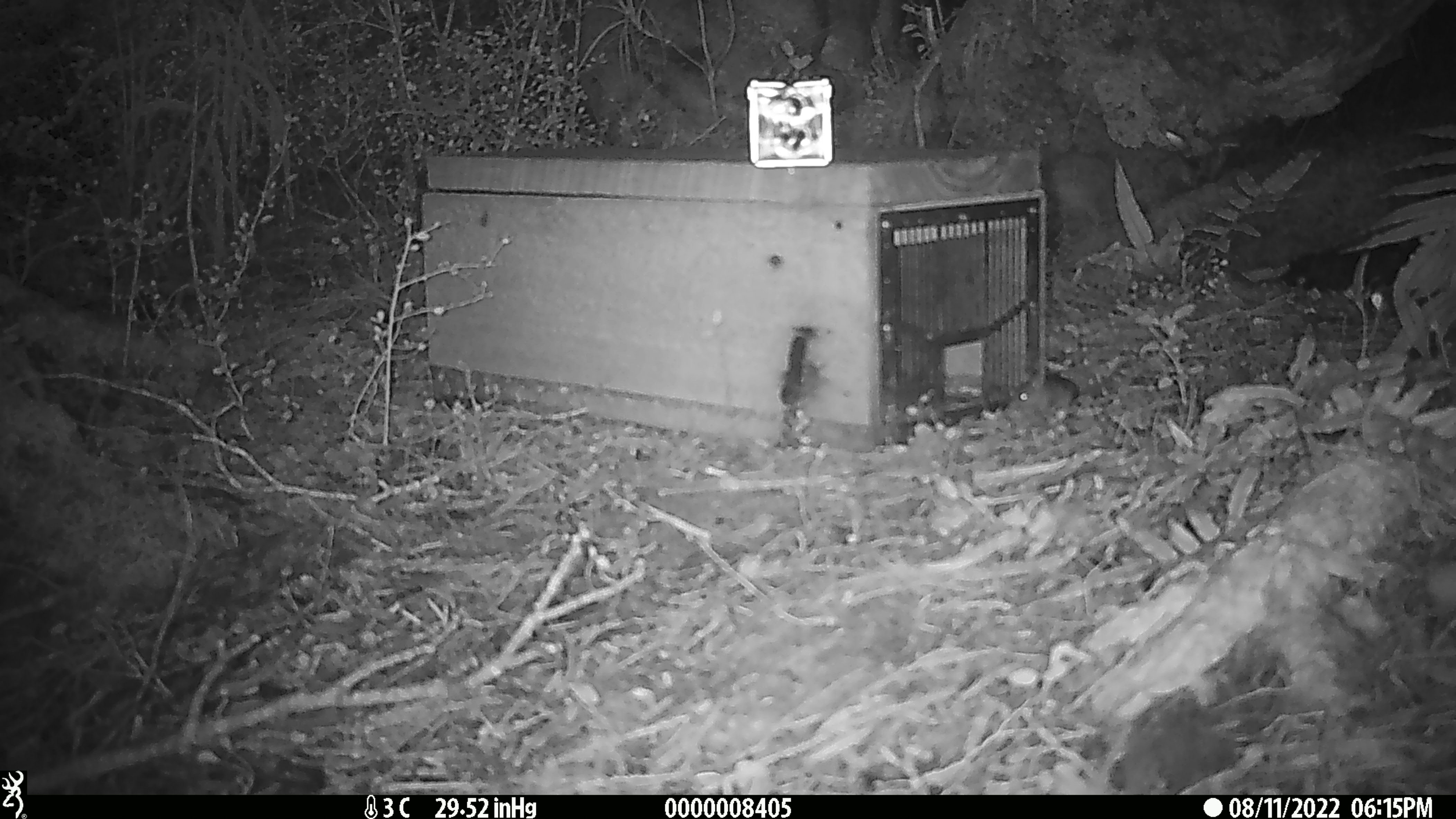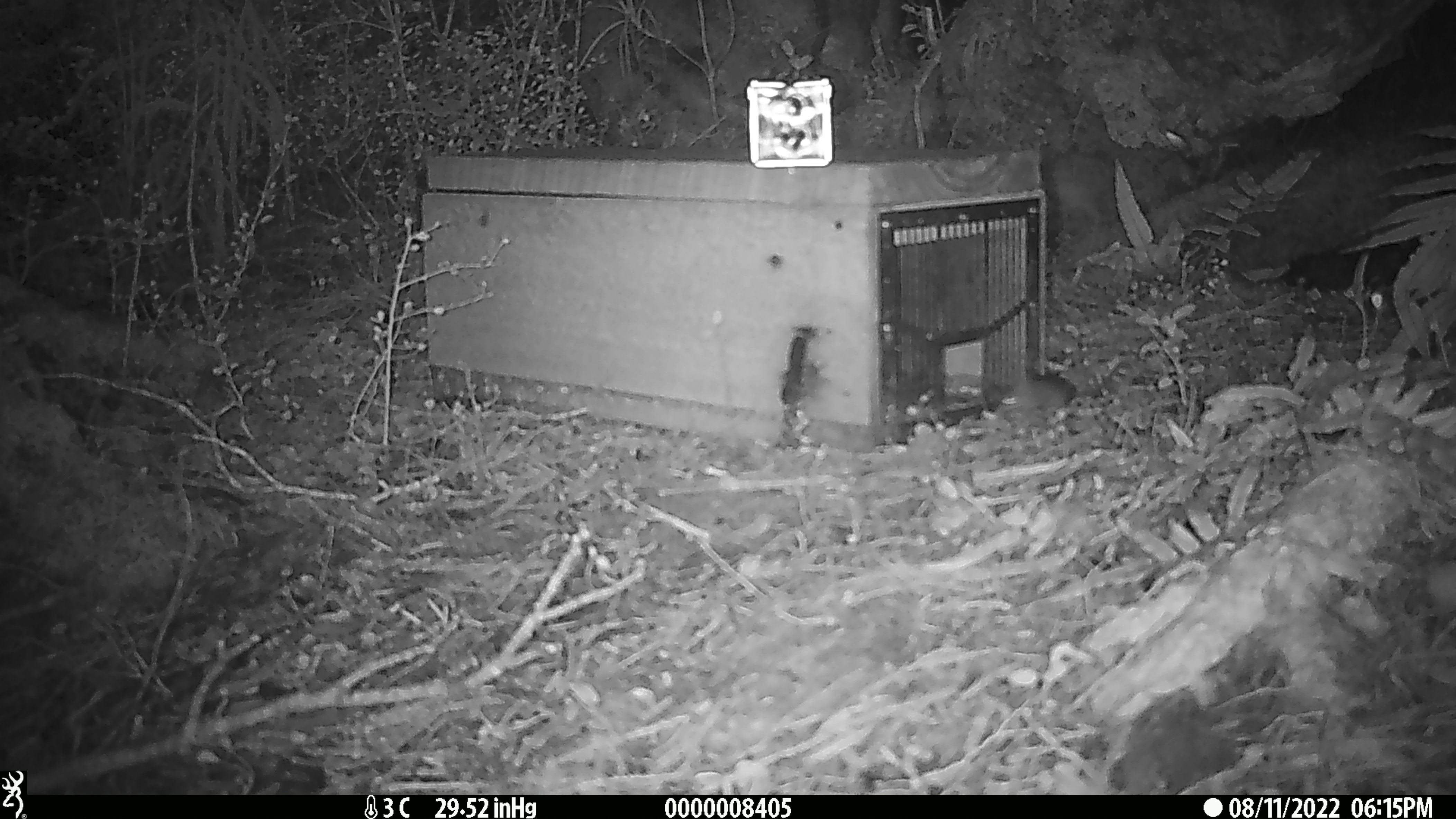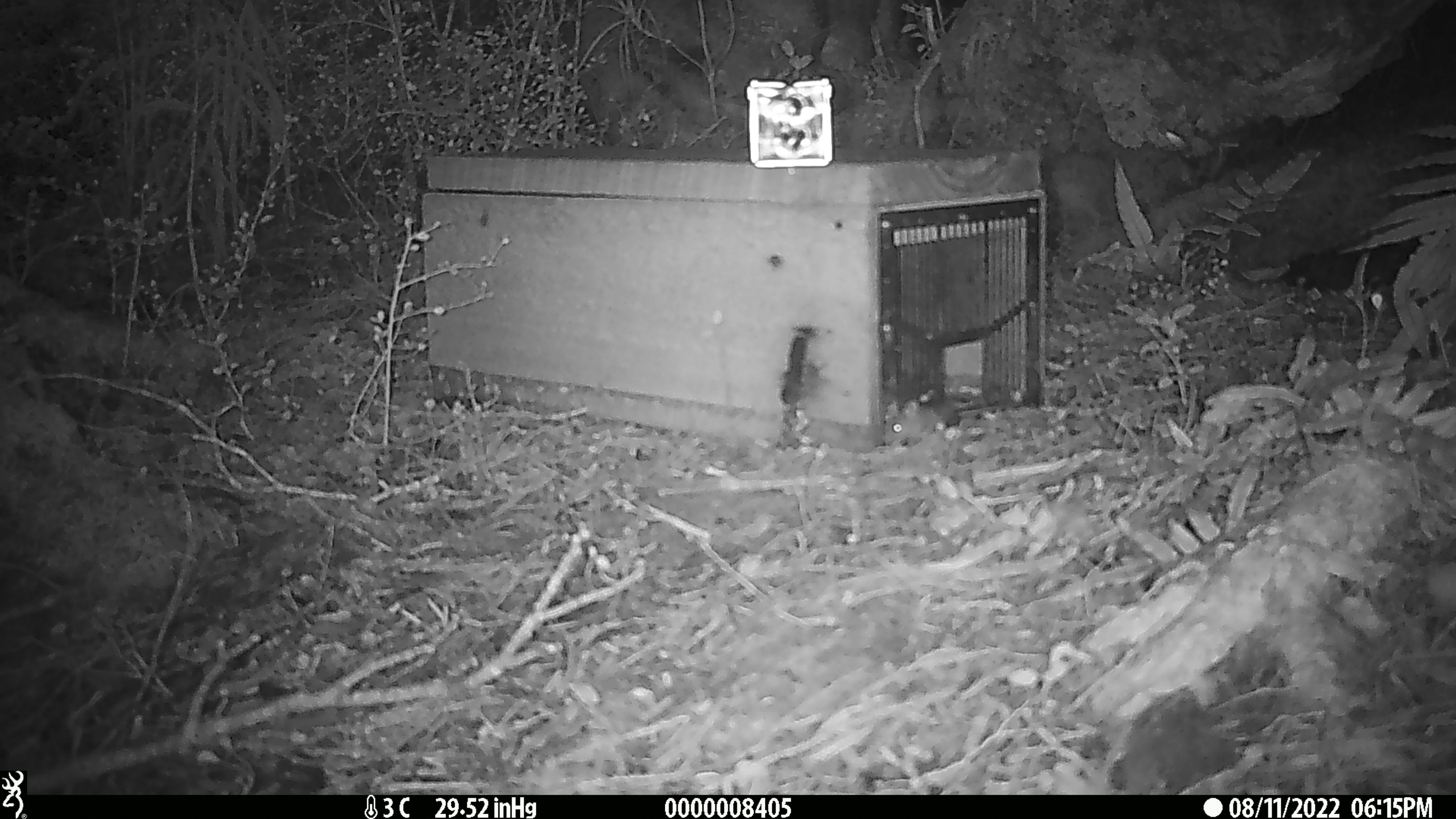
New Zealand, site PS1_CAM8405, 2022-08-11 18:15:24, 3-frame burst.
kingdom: Animalia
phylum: Chordata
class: Mammalia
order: Rodentia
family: Muridae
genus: Mus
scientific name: Mus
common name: mouse